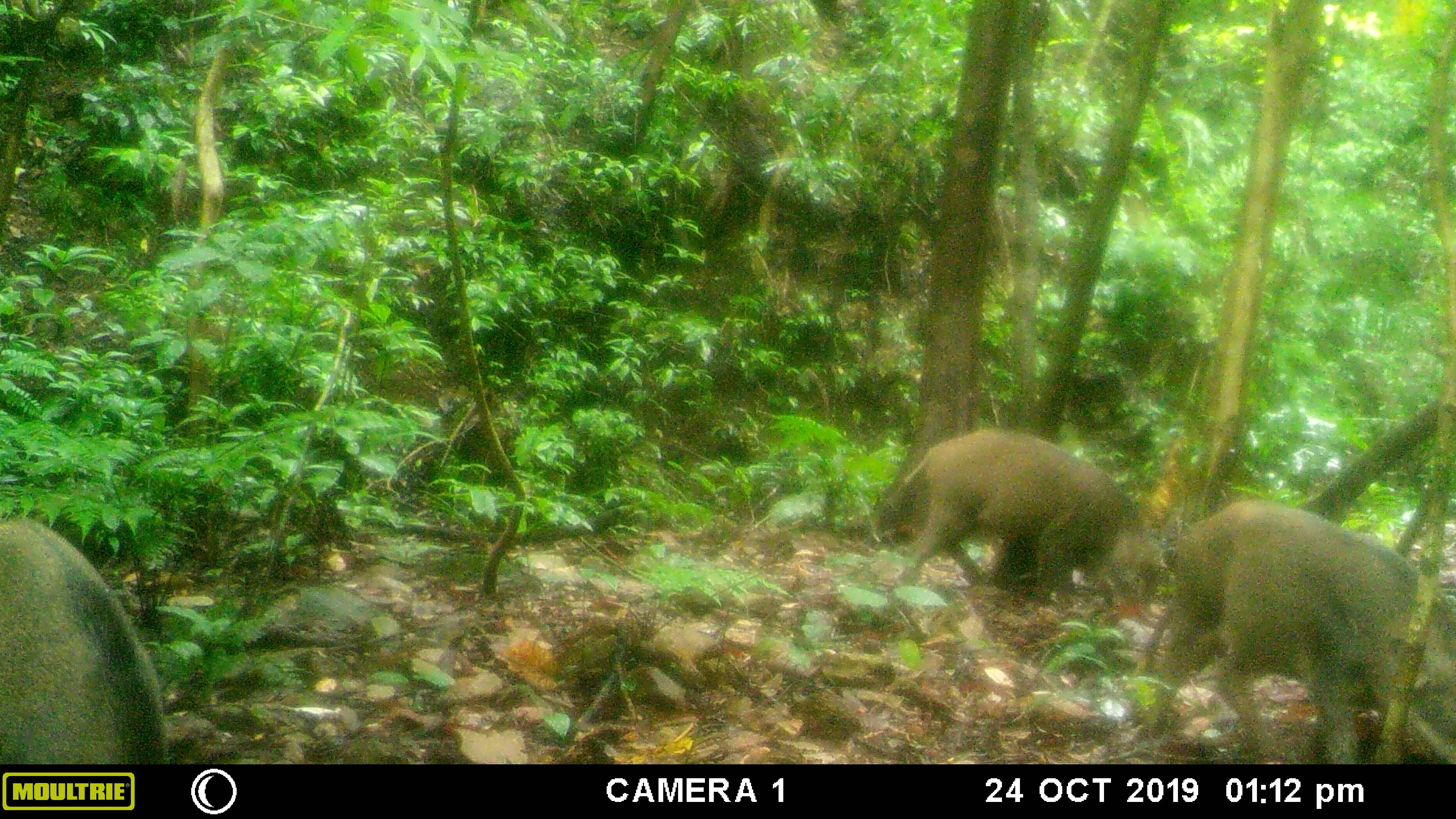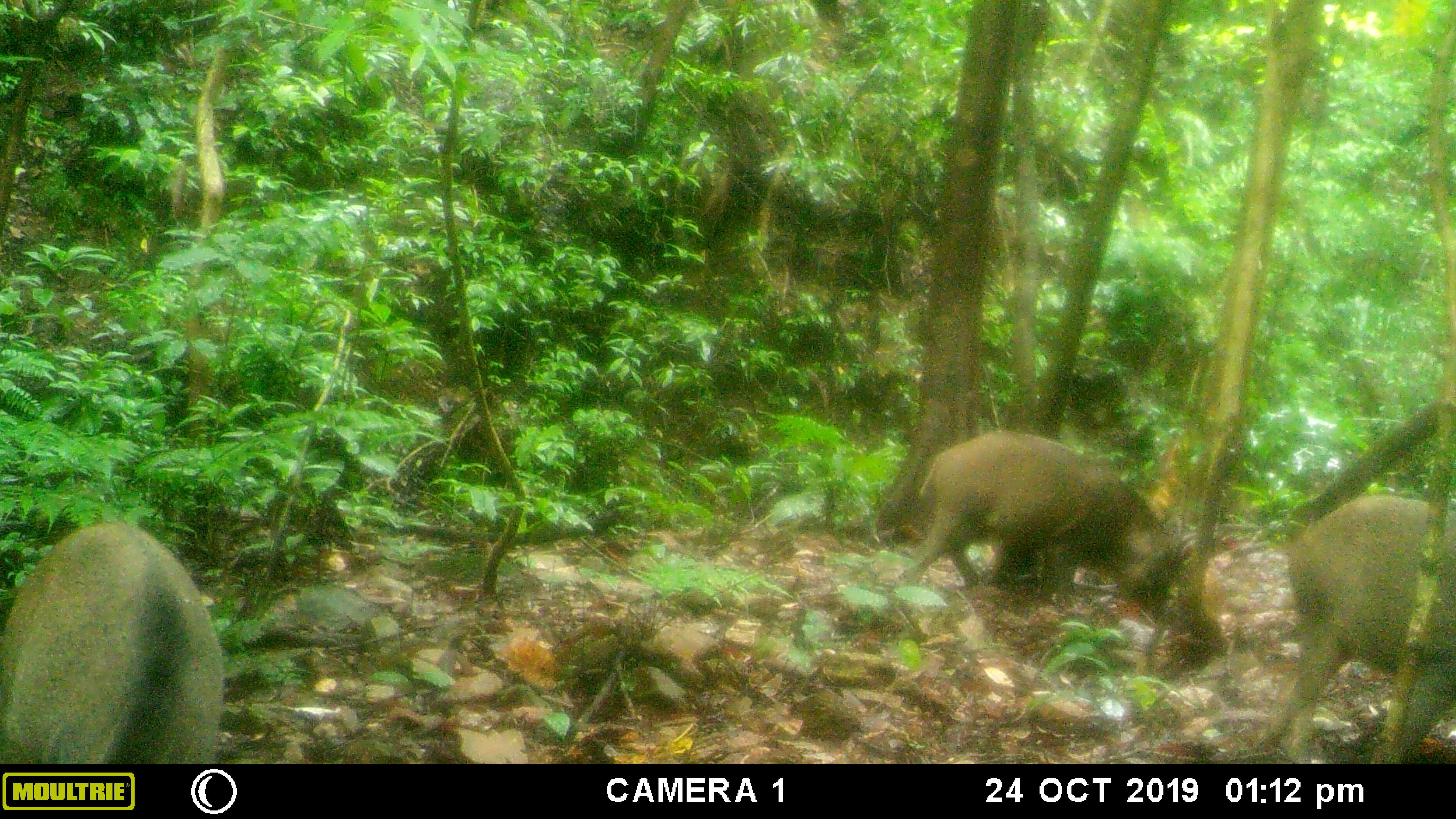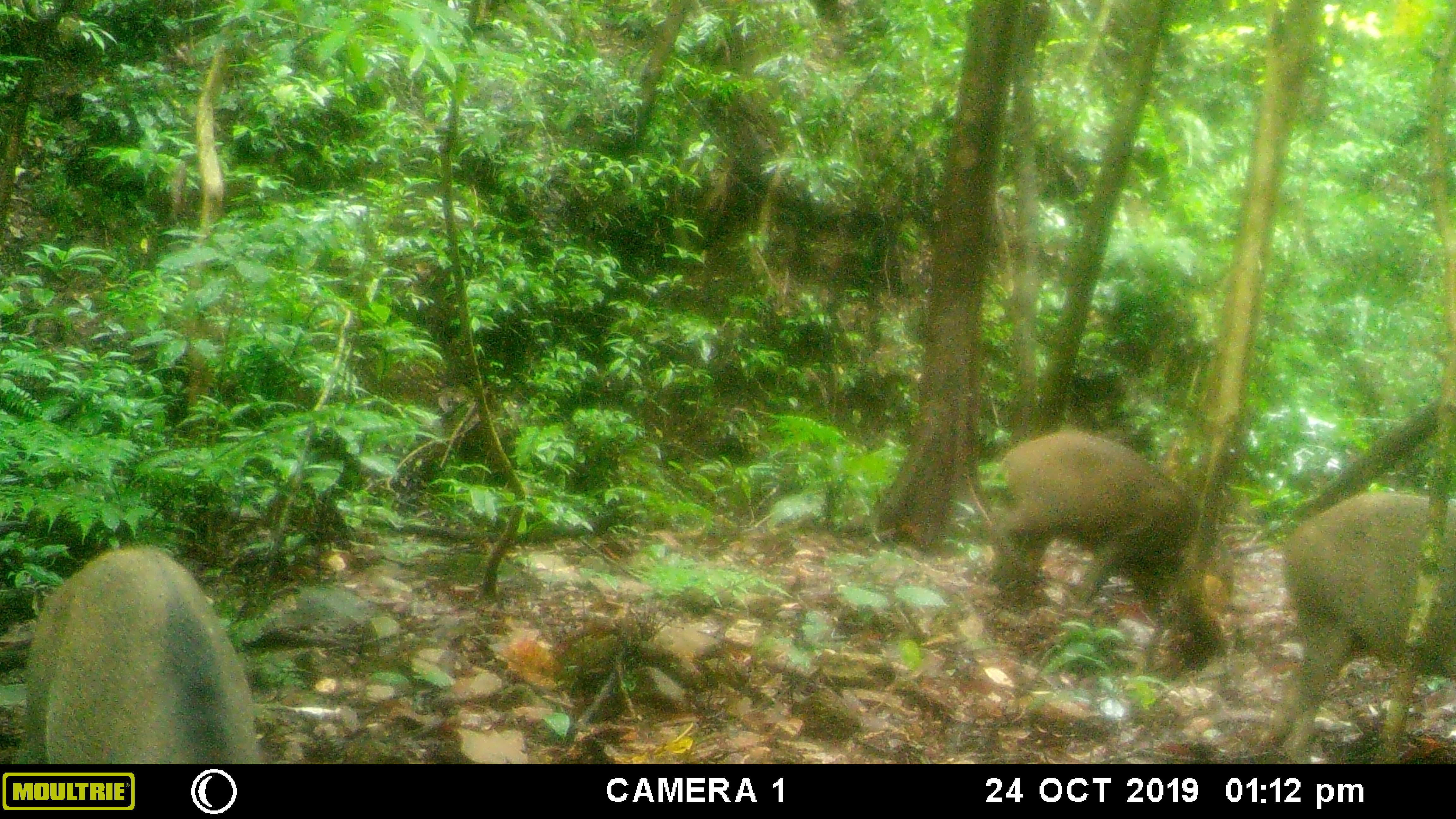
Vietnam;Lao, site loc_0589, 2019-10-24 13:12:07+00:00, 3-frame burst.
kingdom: Animalia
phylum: Chordata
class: Mammalia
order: Artiodactyla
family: Suidae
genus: Sus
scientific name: Sus scrofa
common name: eurasian wild pig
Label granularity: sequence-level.